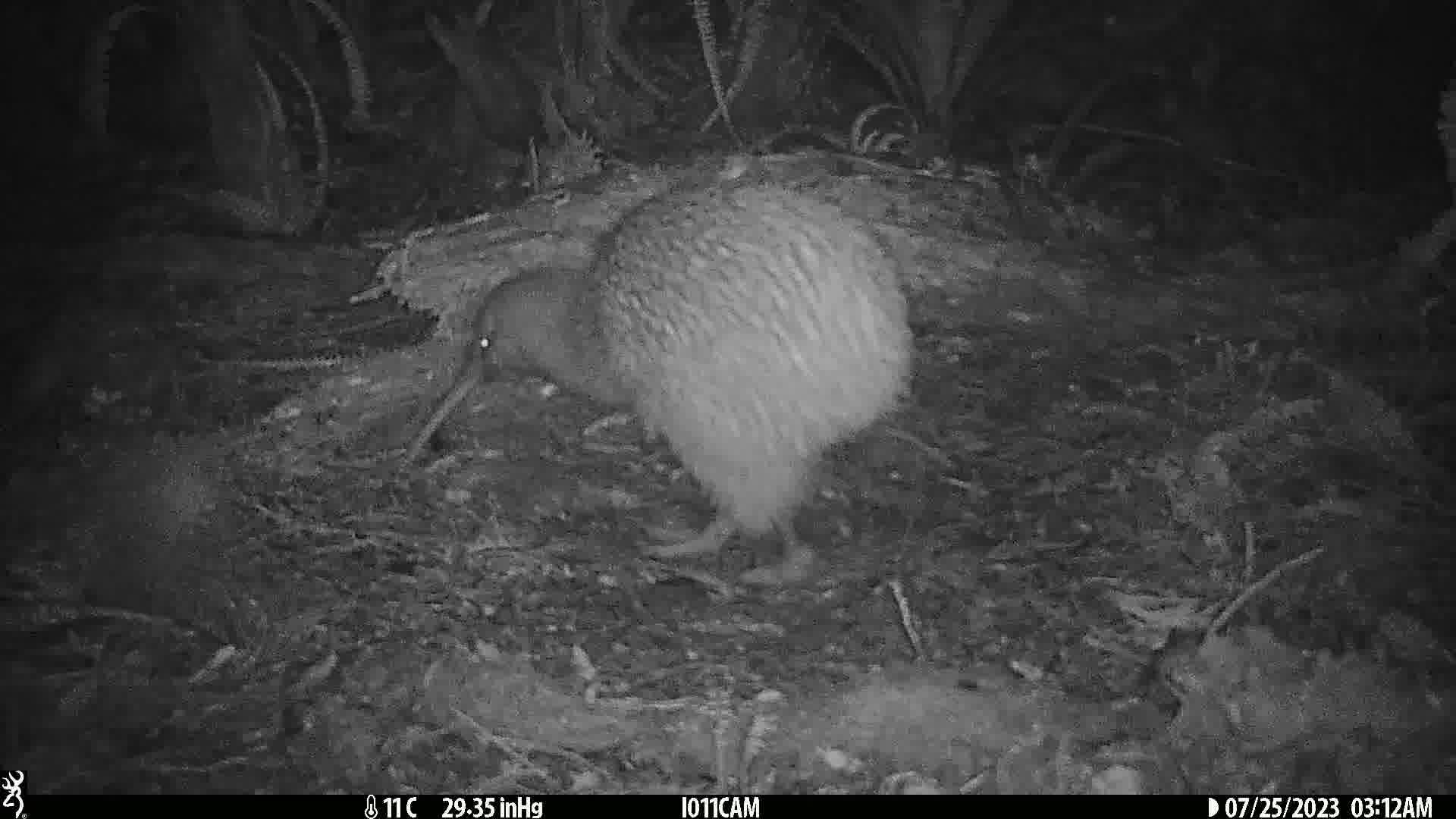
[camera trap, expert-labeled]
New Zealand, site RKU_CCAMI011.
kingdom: Animalia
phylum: Chordata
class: Aves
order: Apterygiformes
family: Apterygidae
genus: Apteryx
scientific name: Apteryx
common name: kiwi